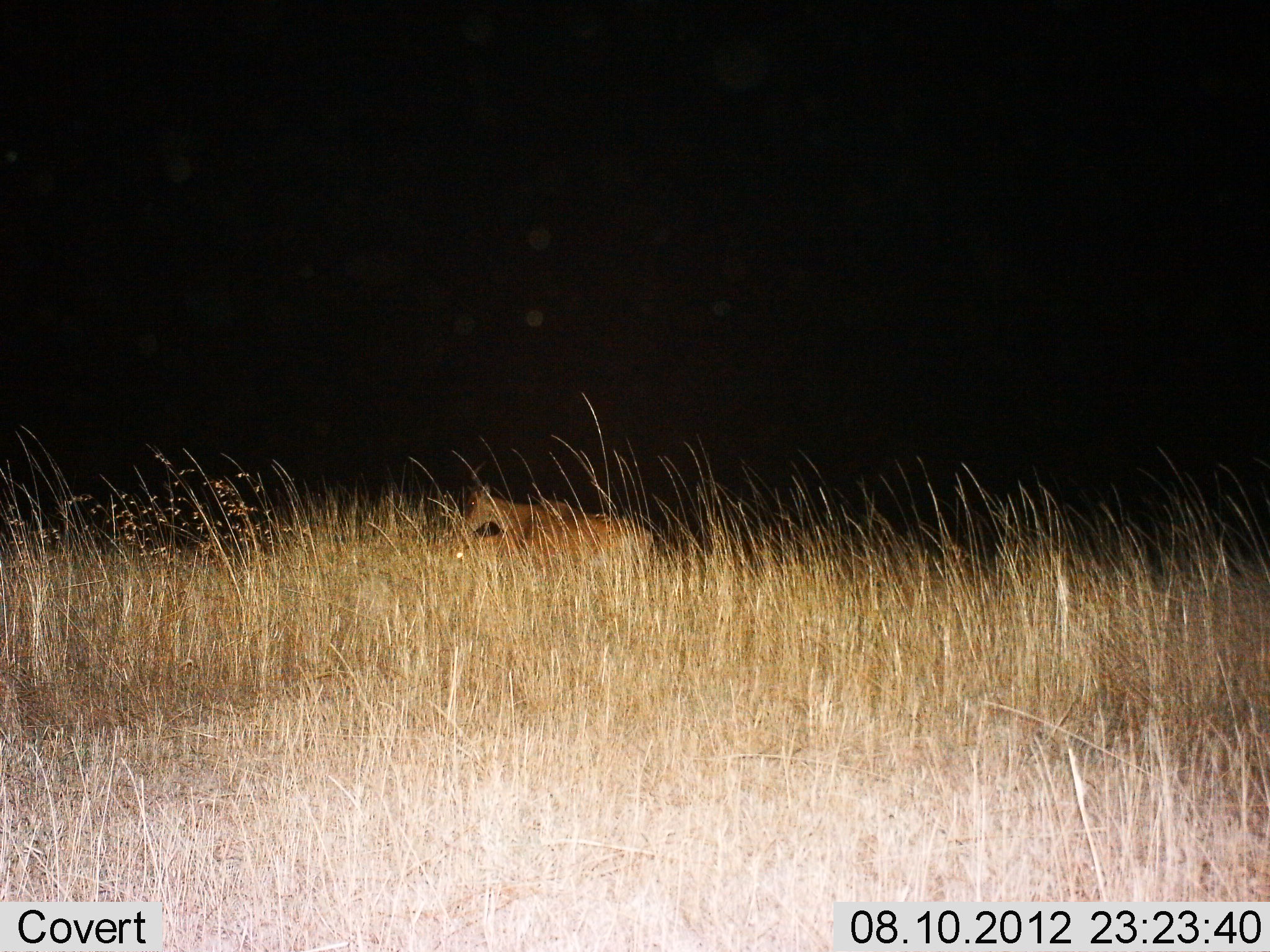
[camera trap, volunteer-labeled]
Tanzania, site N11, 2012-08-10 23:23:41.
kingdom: Animalia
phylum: Chordata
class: Mammalia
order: Artiodactyla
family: Bovidae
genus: Alcelaphus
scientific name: Alcelaphus buselaphus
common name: hartebeest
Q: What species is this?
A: Hartebeest (Alcelaphus buselaphus).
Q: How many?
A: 2.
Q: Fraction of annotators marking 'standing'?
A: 70%.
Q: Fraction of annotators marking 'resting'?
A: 30%.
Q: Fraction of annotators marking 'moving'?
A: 0%.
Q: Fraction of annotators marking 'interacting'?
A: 0%.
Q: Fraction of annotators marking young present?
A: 10%.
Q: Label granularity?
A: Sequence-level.